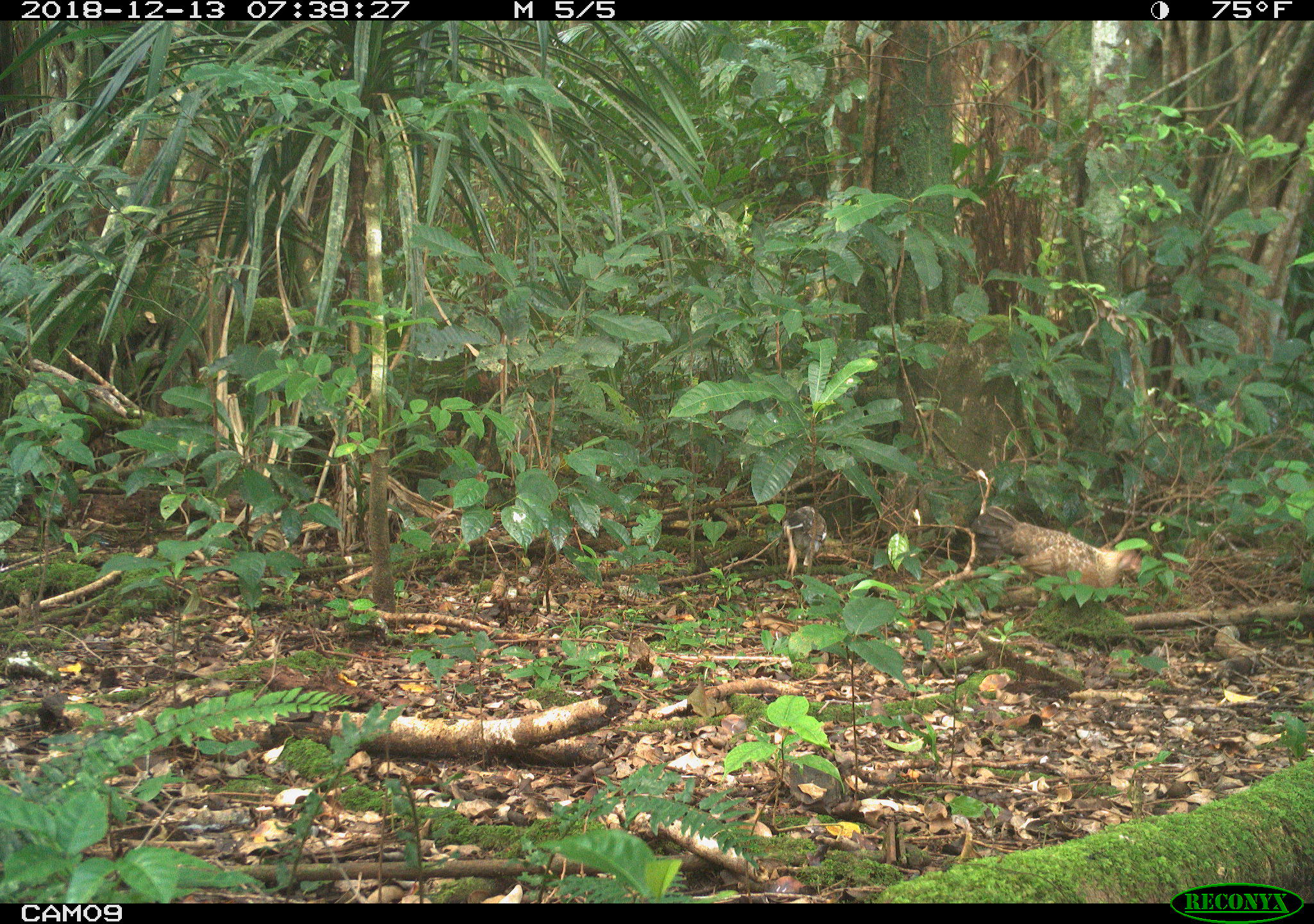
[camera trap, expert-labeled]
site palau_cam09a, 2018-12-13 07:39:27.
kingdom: Animalia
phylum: Chordata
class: Aves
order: Galliformes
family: Phasianidae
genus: Gallus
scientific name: Gallus gallus domesticus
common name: domestic chicken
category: chicken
Chicken (domestic chicken) (Gallus gallus domesticus).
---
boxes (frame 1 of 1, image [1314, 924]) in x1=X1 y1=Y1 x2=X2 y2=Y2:
chicken: x1=977 y1=507 x2=1145 y2=614; x1=778 y1=501 x2=833 y2=574